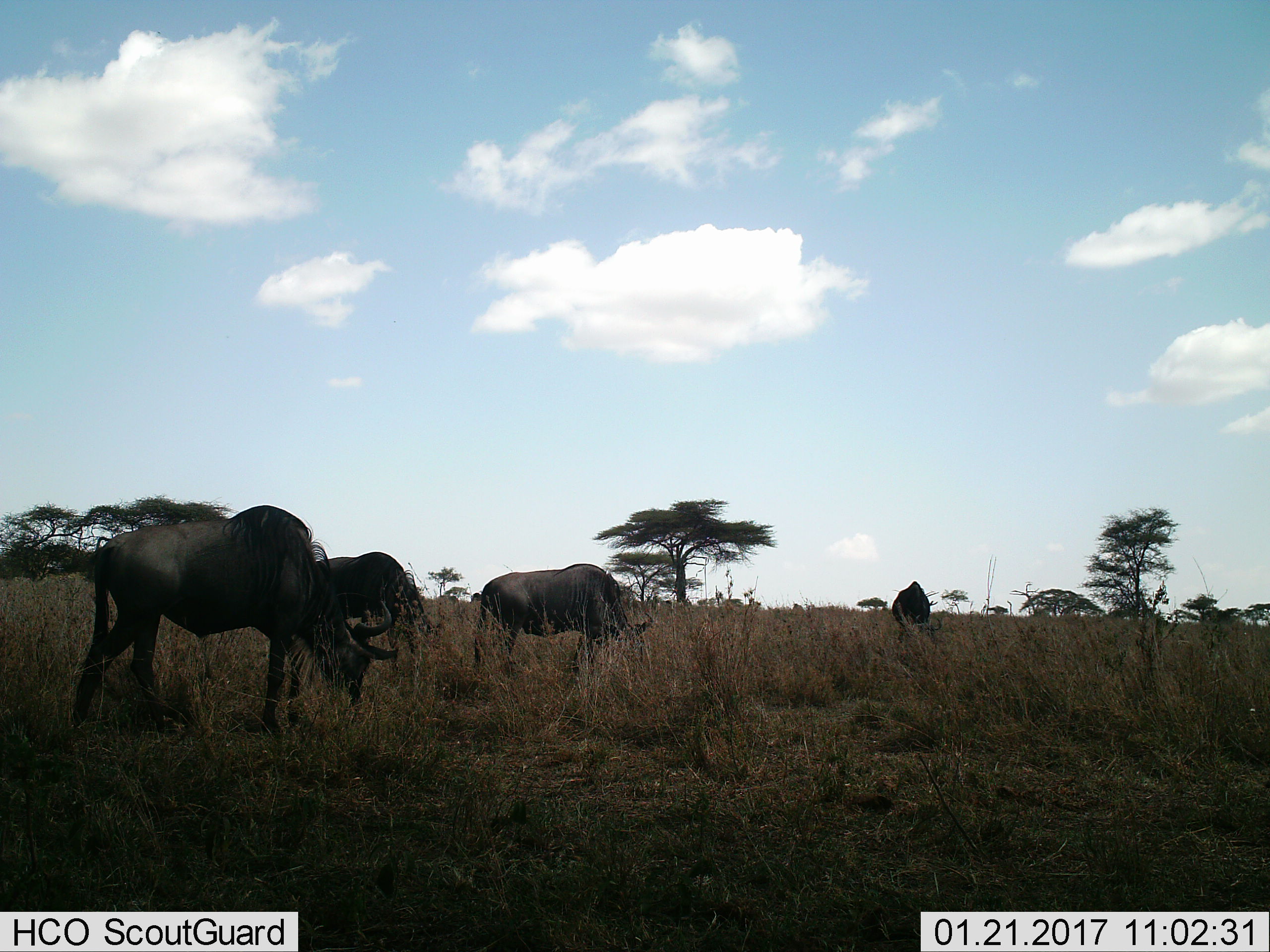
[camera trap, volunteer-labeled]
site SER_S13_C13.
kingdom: Animalia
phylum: Chordata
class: Mammalia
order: Artiodactyla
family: Bovidae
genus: Connochaetes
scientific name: Connochaetes taurinus taurinus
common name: blue wildebeest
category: wildebeestblue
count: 4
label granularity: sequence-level